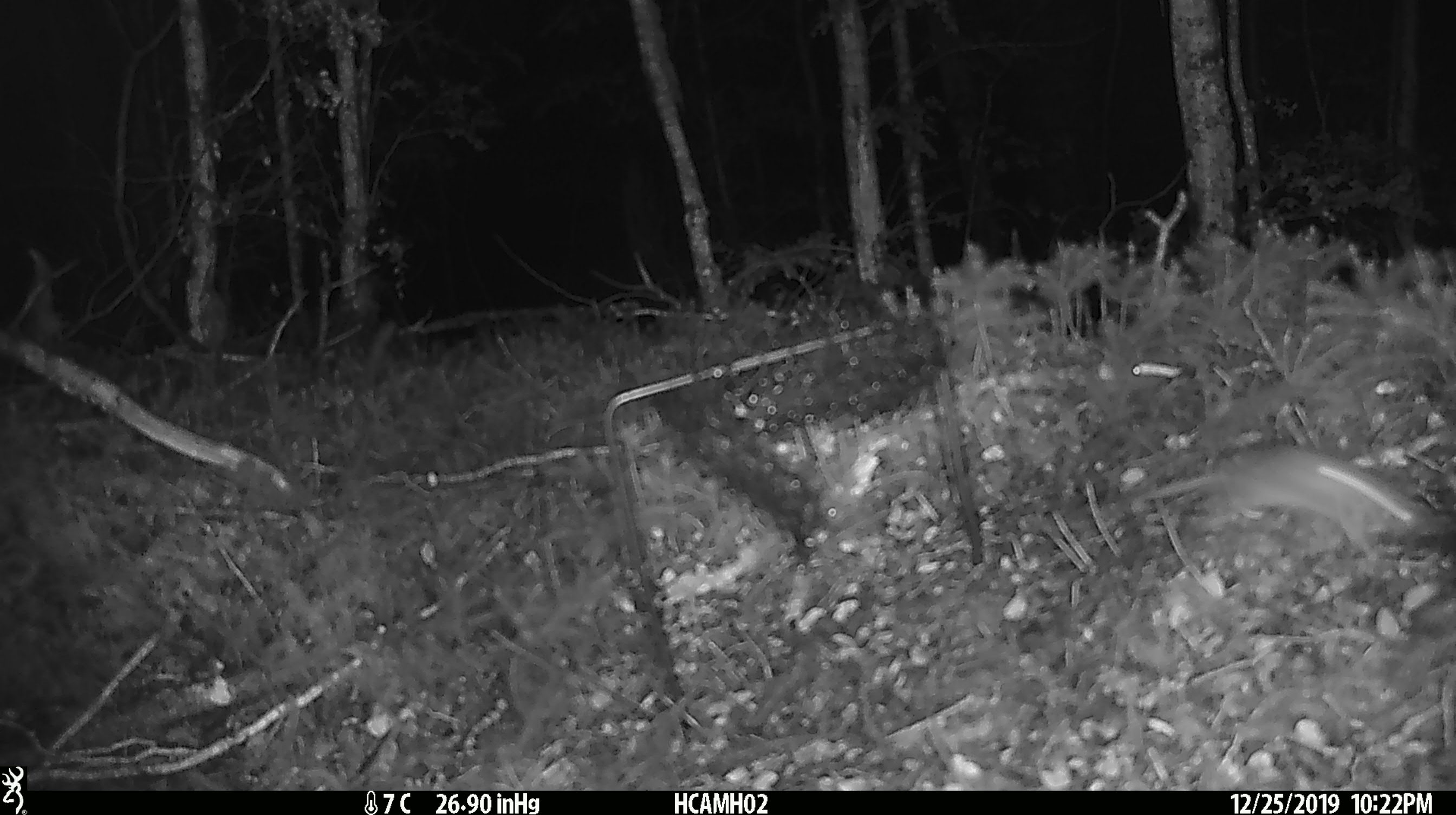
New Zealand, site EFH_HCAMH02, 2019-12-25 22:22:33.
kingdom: Animalia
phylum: Chordata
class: Mammalia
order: Rodentia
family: Muridae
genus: Mus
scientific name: Mus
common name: mouse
Mouse (Mus).